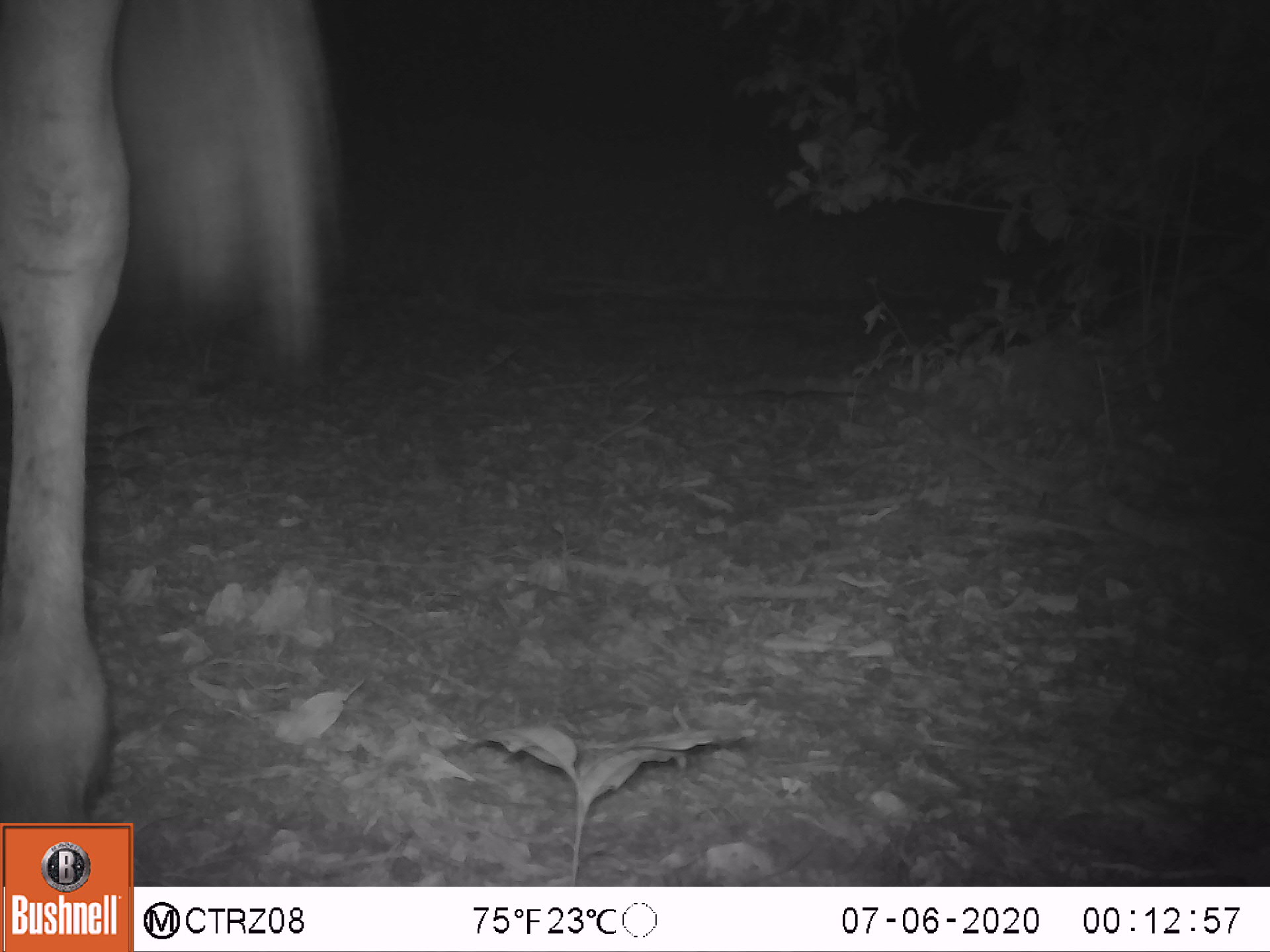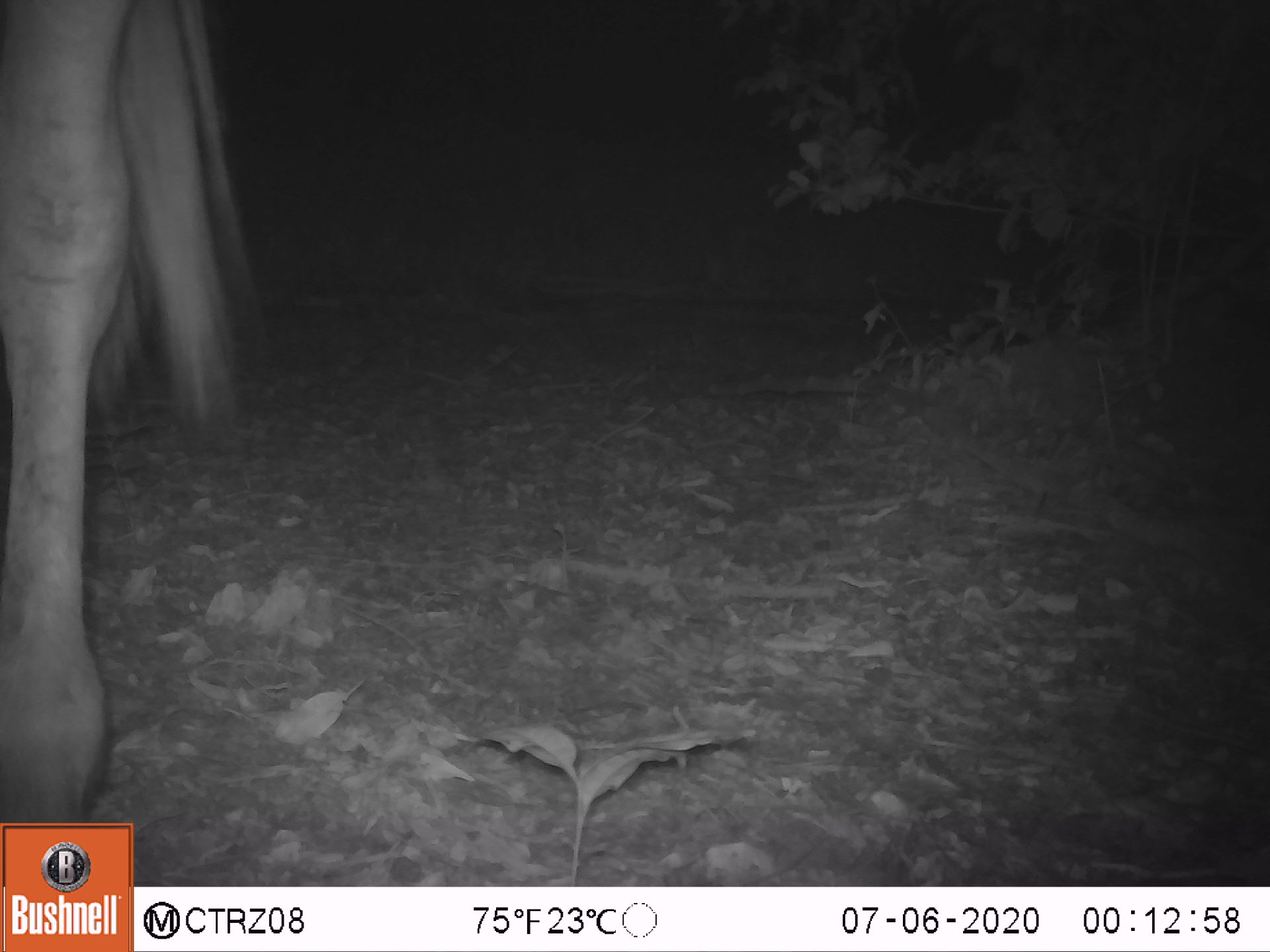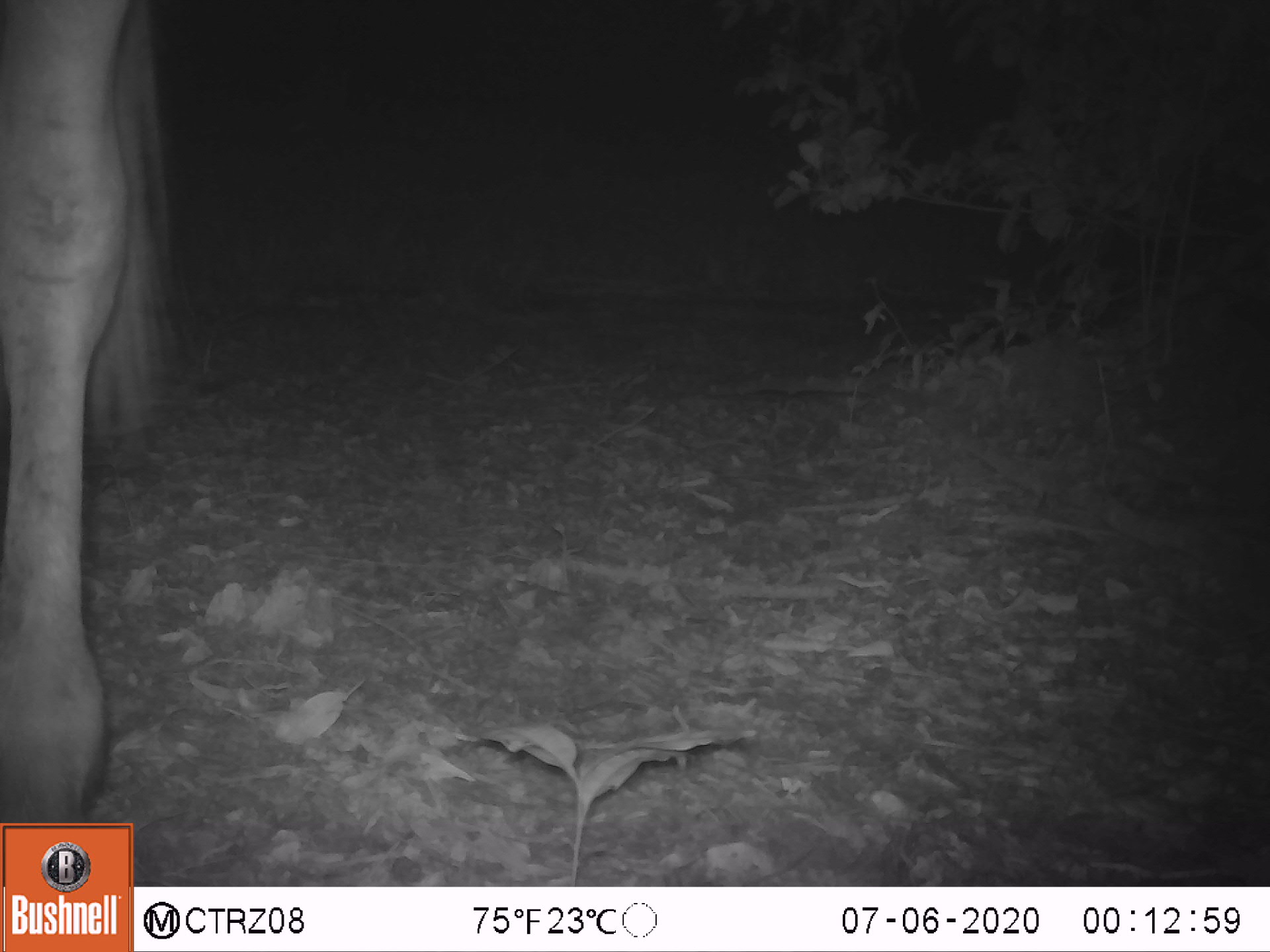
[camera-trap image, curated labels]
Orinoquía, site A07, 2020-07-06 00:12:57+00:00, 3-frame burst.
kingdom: Animalia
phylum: Chordata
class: Mammalia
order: Perissodactyla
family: Equidae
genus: Equus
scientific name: Equus caballus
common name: domestic horse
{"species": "domestic horse (Equus caballus)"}